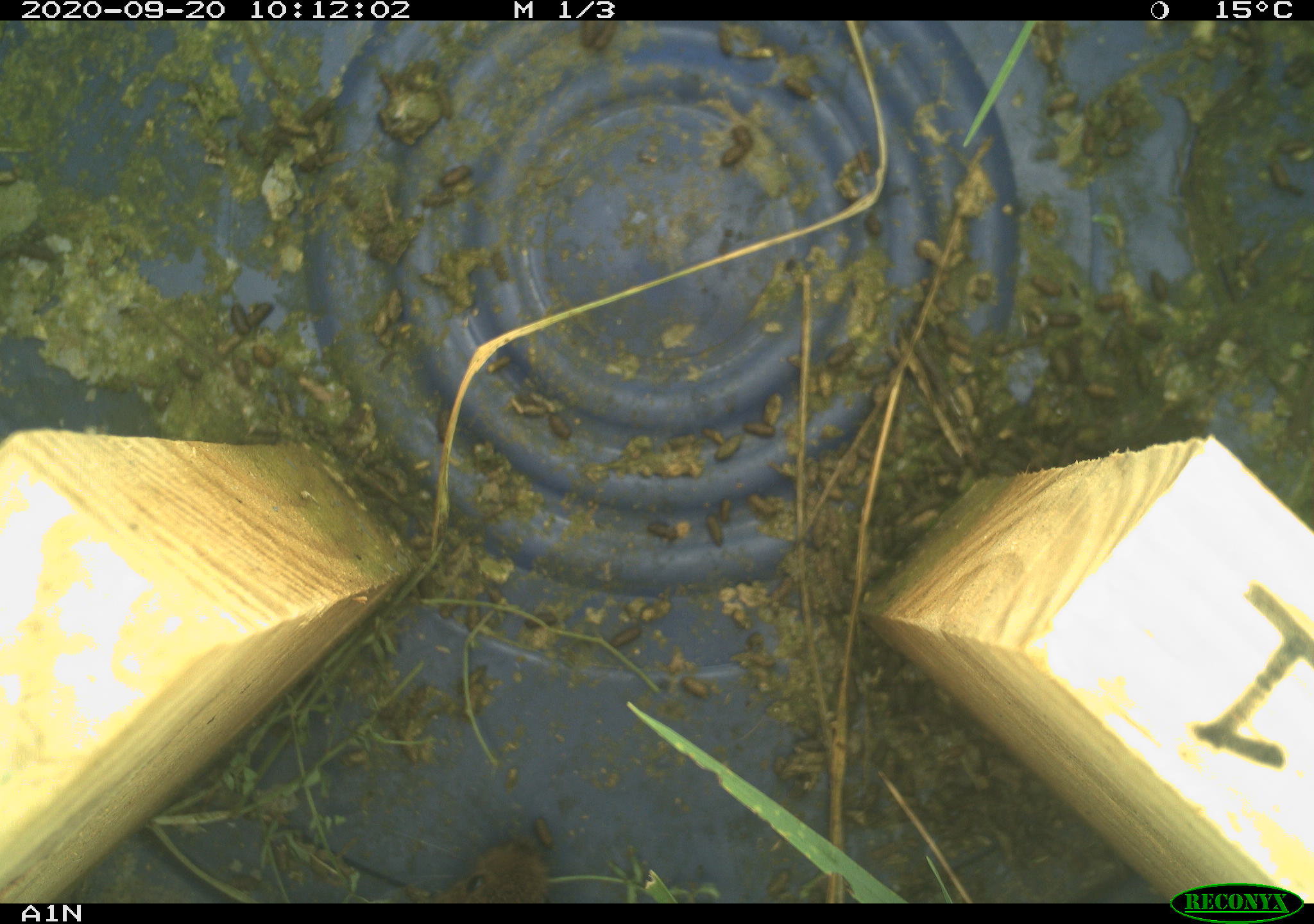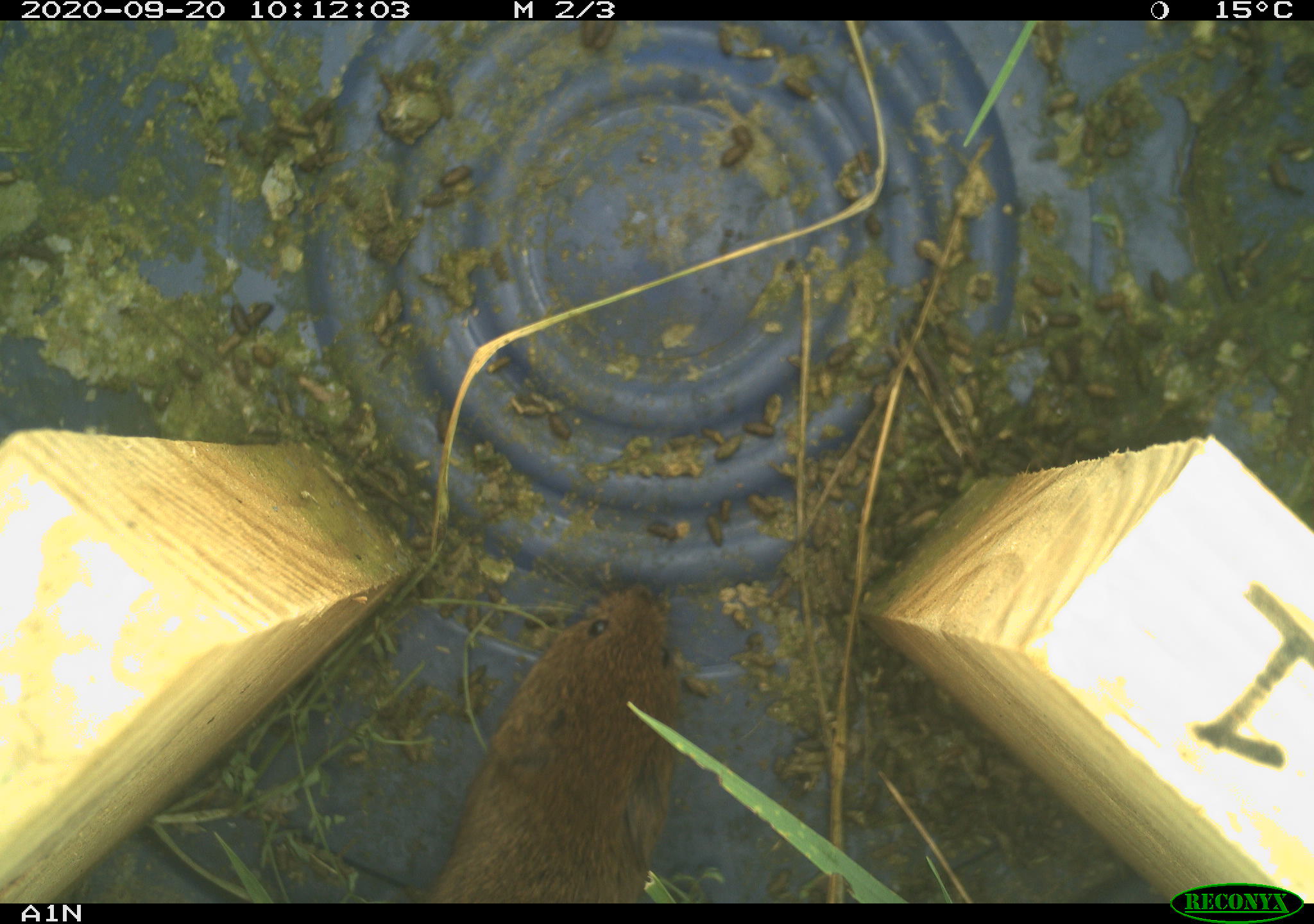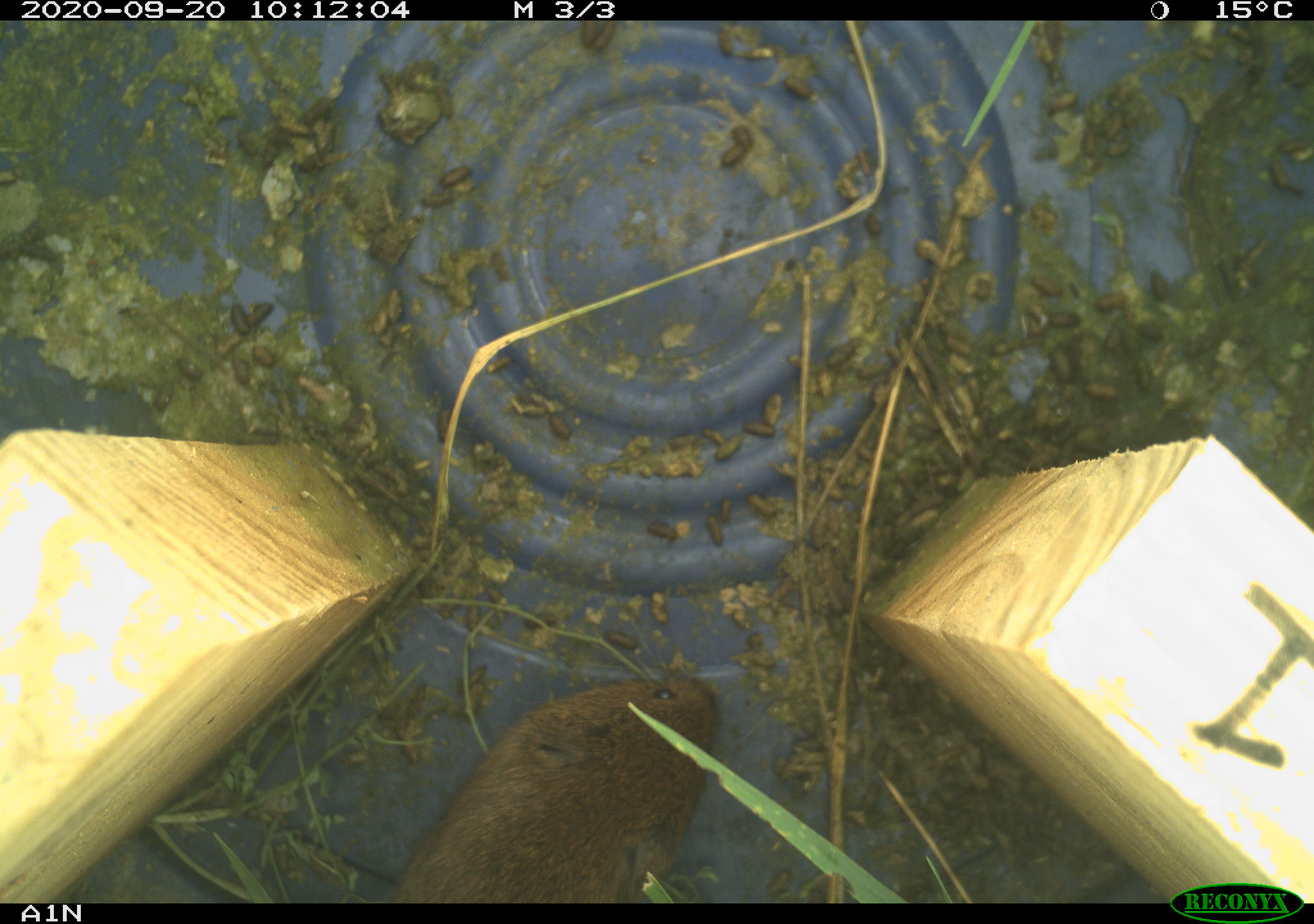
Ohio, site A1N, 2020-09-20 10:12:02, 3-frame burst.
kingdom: Animalia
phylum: Chordata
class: Mammalia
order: Rodentia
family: Cricetidae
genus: Microtus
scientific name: Microtus pennsylvanicus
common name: meadow vole